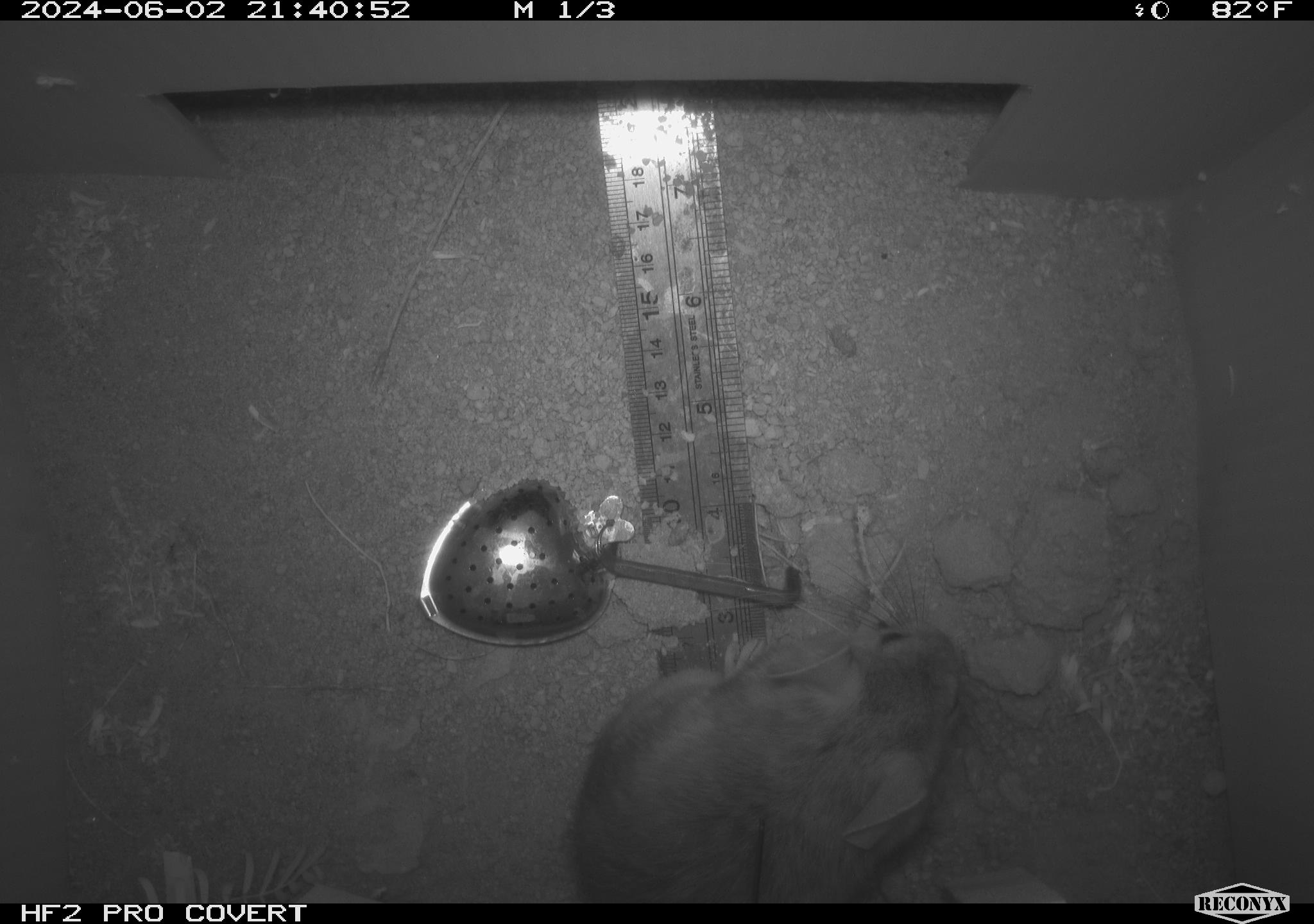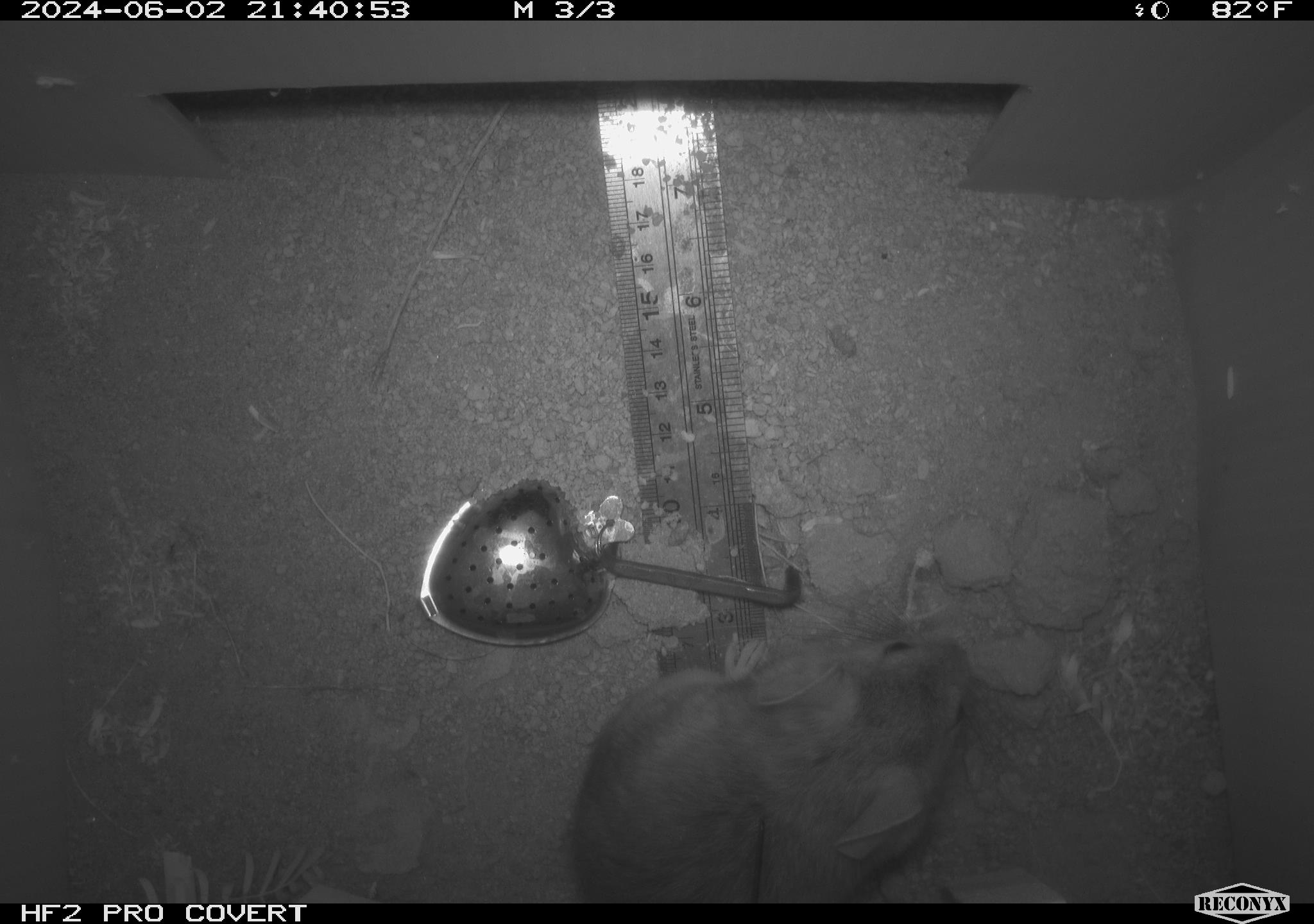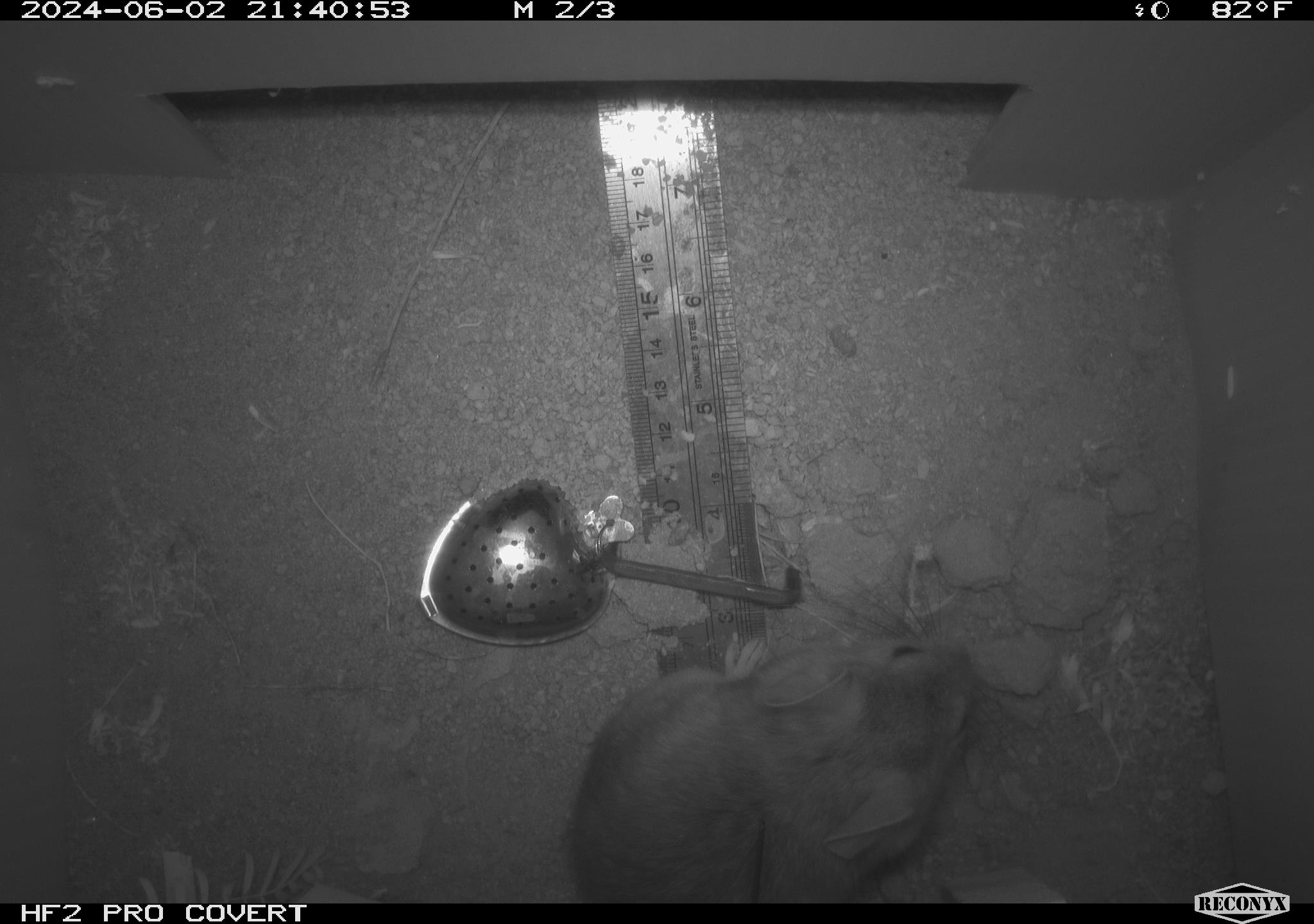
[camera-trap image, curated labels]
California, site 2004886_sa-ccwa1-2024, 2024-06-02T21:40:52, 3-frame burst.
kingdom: Animalia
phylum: Chordata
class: Mammalia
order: Rodentia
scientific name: Rodentia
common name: woodrat or rat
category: woodrat or rat species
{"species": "woodrat or rat species (woodrat or rat) (Rodentia)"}